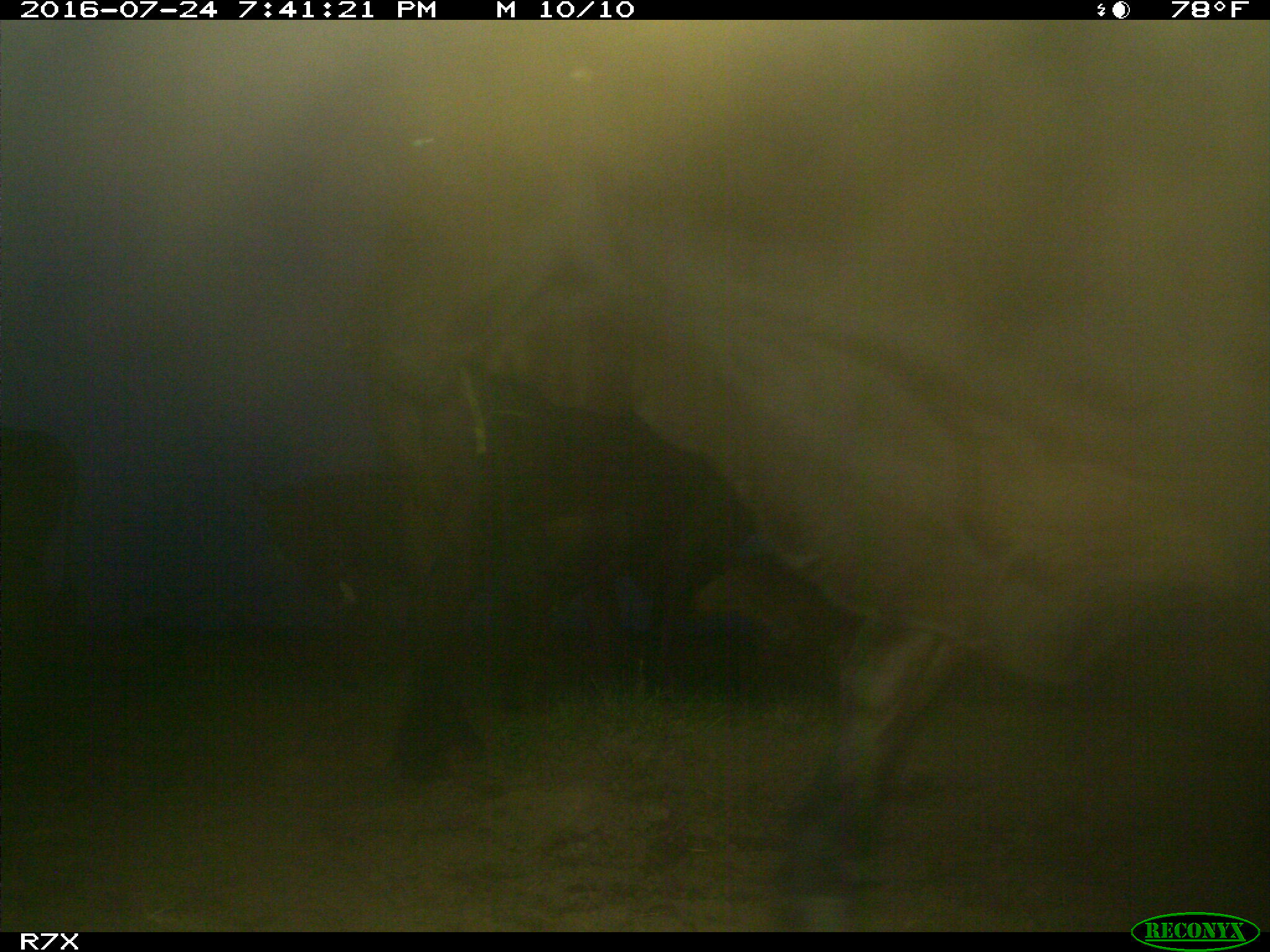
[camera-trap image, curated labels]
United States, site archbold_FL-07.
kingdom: Animalia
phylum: Chordata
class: Mammalia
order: Artiodactyla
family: Bovidae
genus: Bos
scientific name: Bos taurus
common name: domestic cow